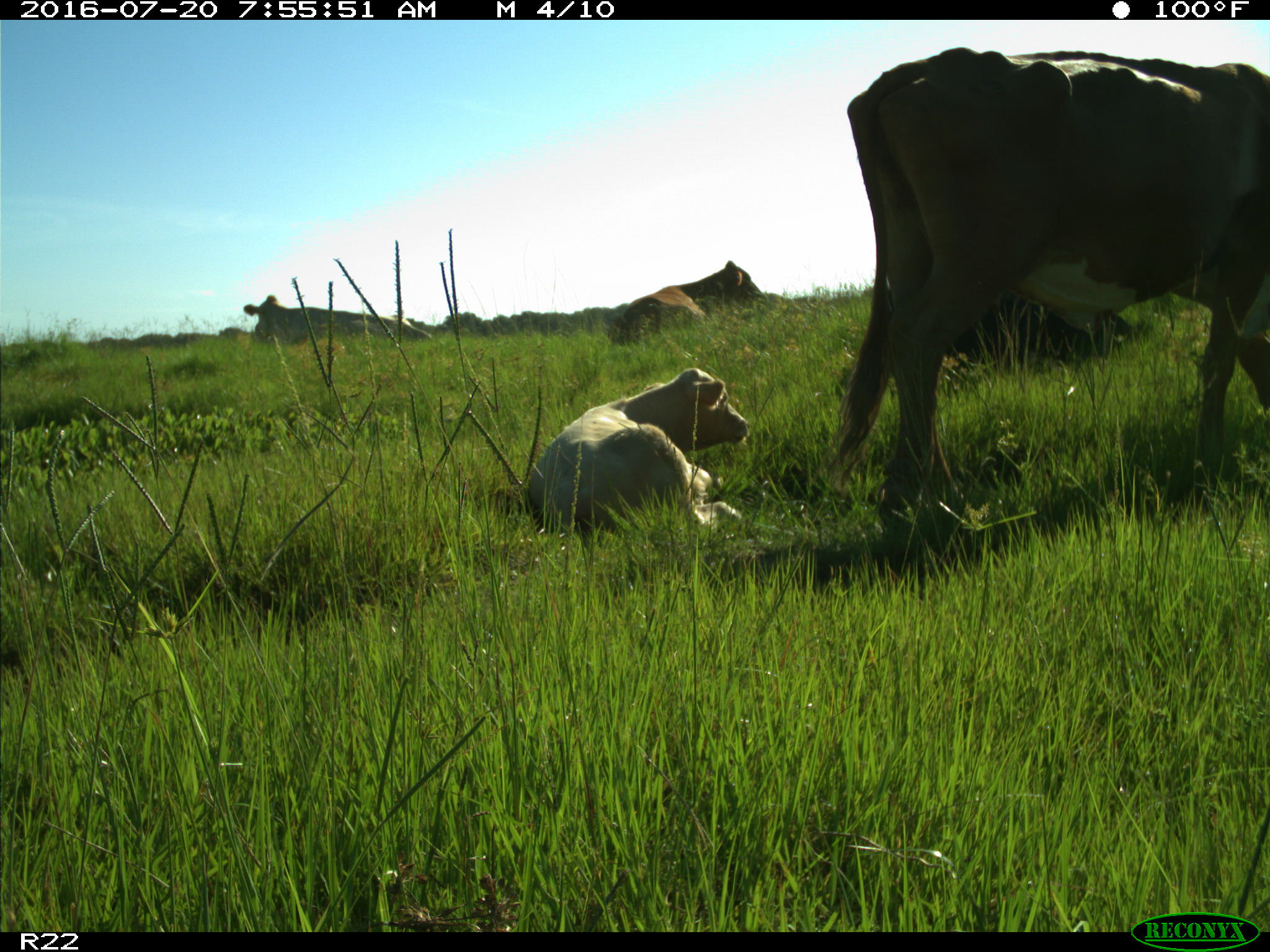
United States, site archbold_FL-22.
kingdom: Animalia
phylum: Chordata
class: Mammalia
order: Artiodactyla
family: Bovidae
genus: Bos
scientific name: Bos taurus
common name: domestic cow